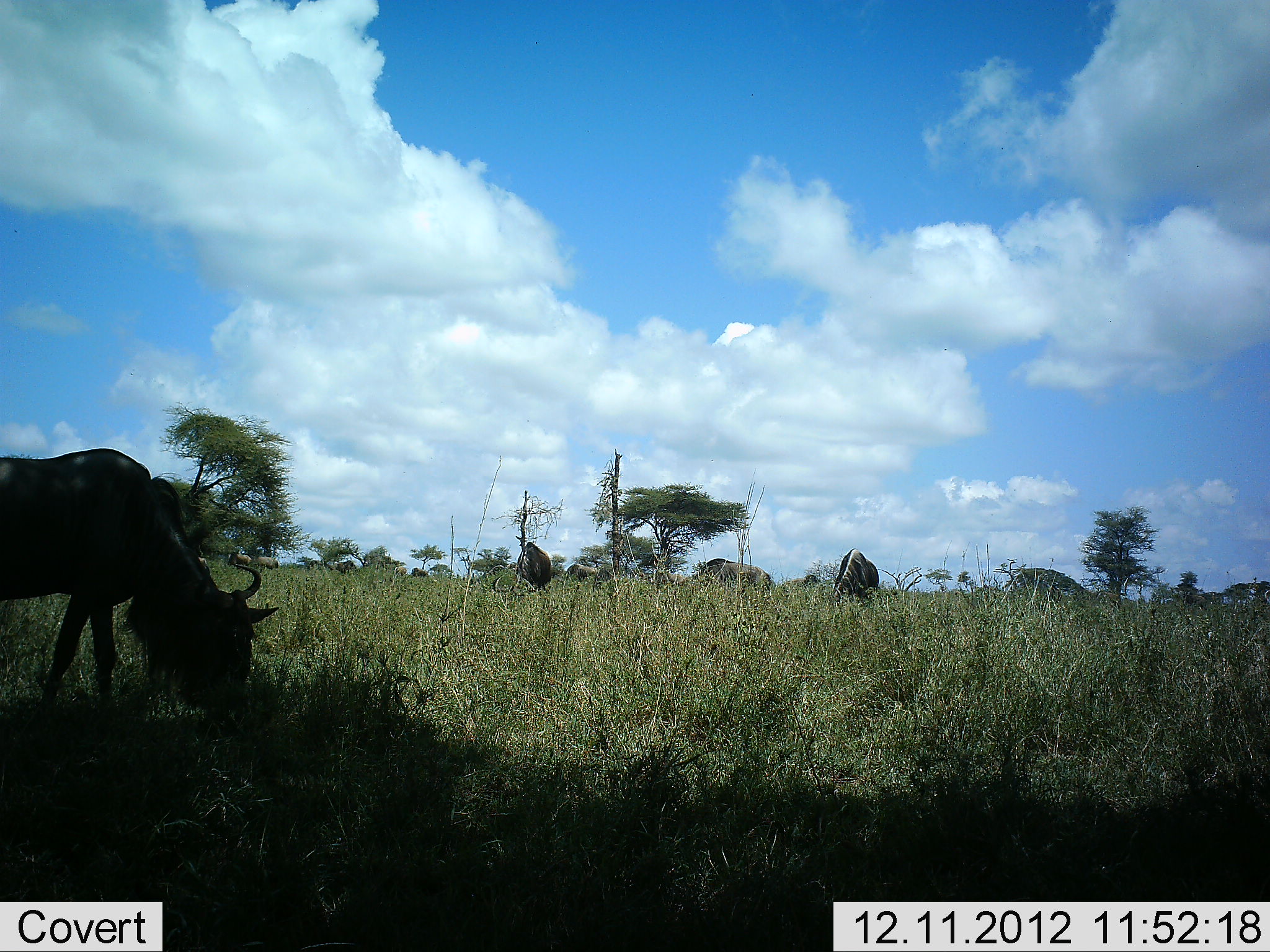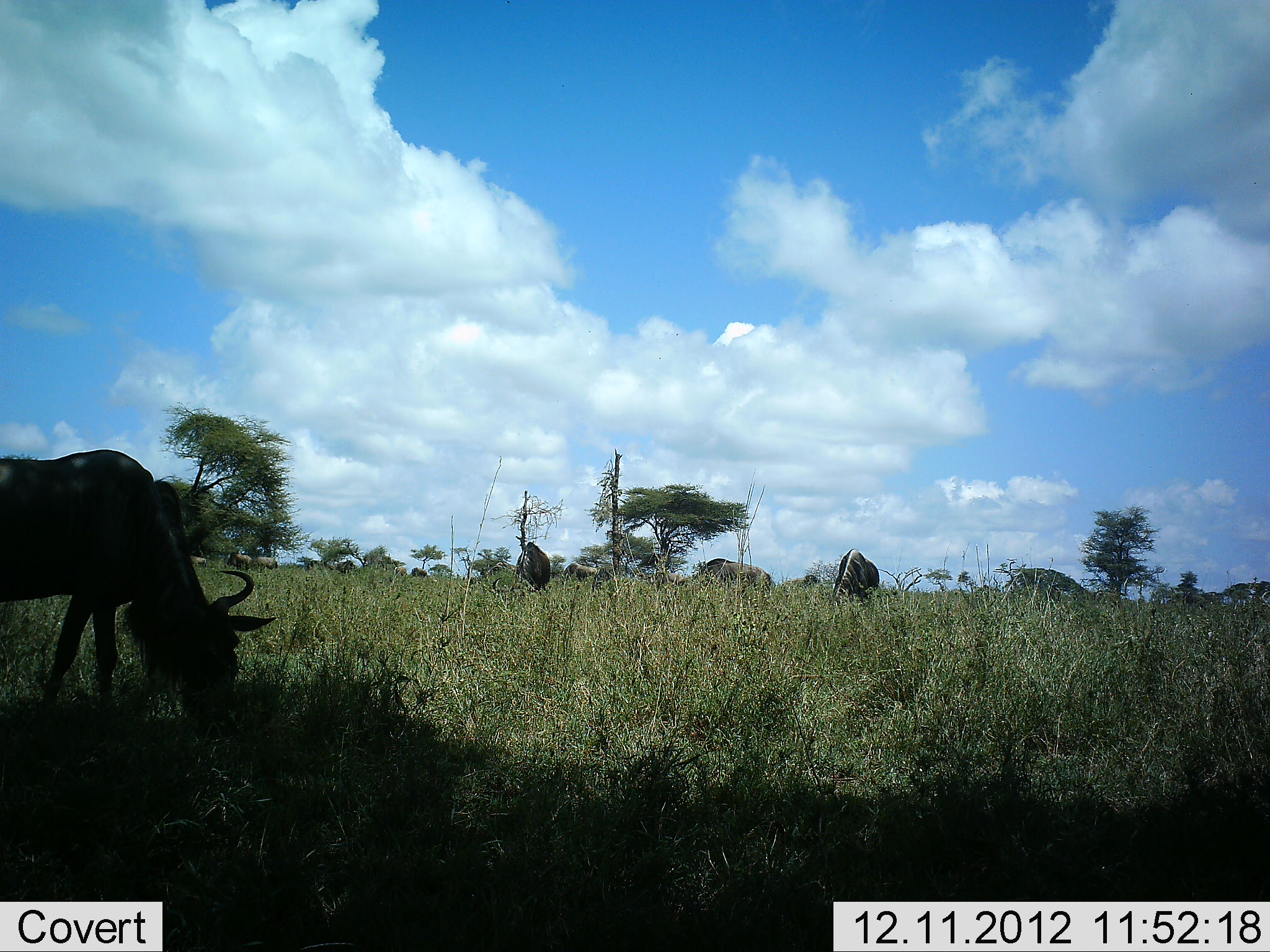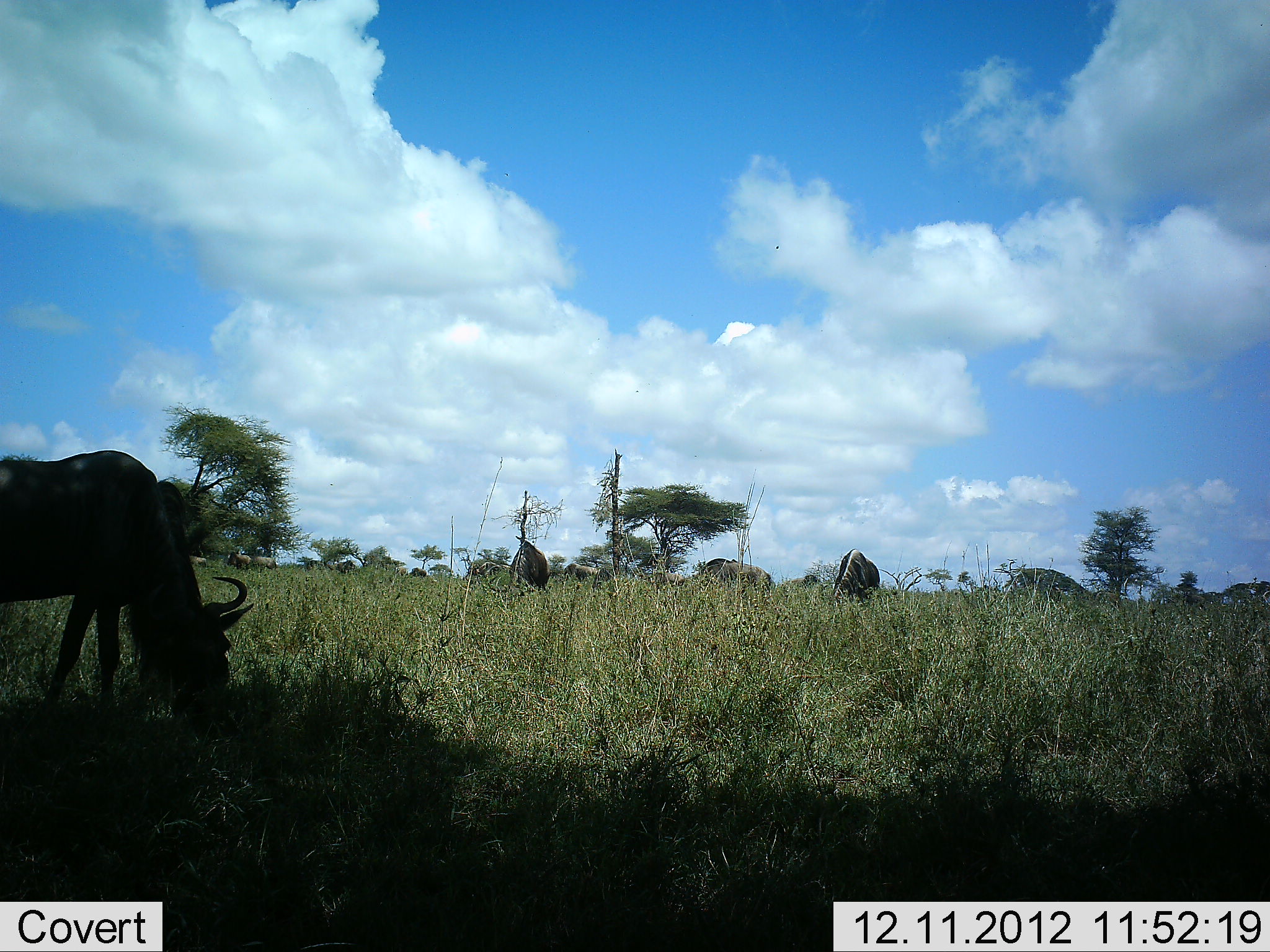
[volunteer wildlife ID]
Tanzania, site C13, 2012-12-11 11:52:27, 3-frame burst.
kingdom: Animalia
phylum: Chordata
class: Mammalia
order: Artiodactyla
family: Bovidae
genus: Connochaetes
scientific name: Connochaetes taurinus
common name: blue wildebeest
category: wildebeest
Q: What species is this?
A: Wildebeest (blue wildebeest) (Connochaetes taurinus).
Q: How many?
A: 11-50.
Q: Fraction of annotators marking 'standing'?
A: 60%.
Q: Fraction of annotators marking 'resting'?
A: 0%.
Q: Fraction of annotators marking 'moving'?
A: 10%.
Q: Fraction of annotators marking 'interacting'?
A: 0%.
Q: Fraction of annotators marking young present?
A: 0%.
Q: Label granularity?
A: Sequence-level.